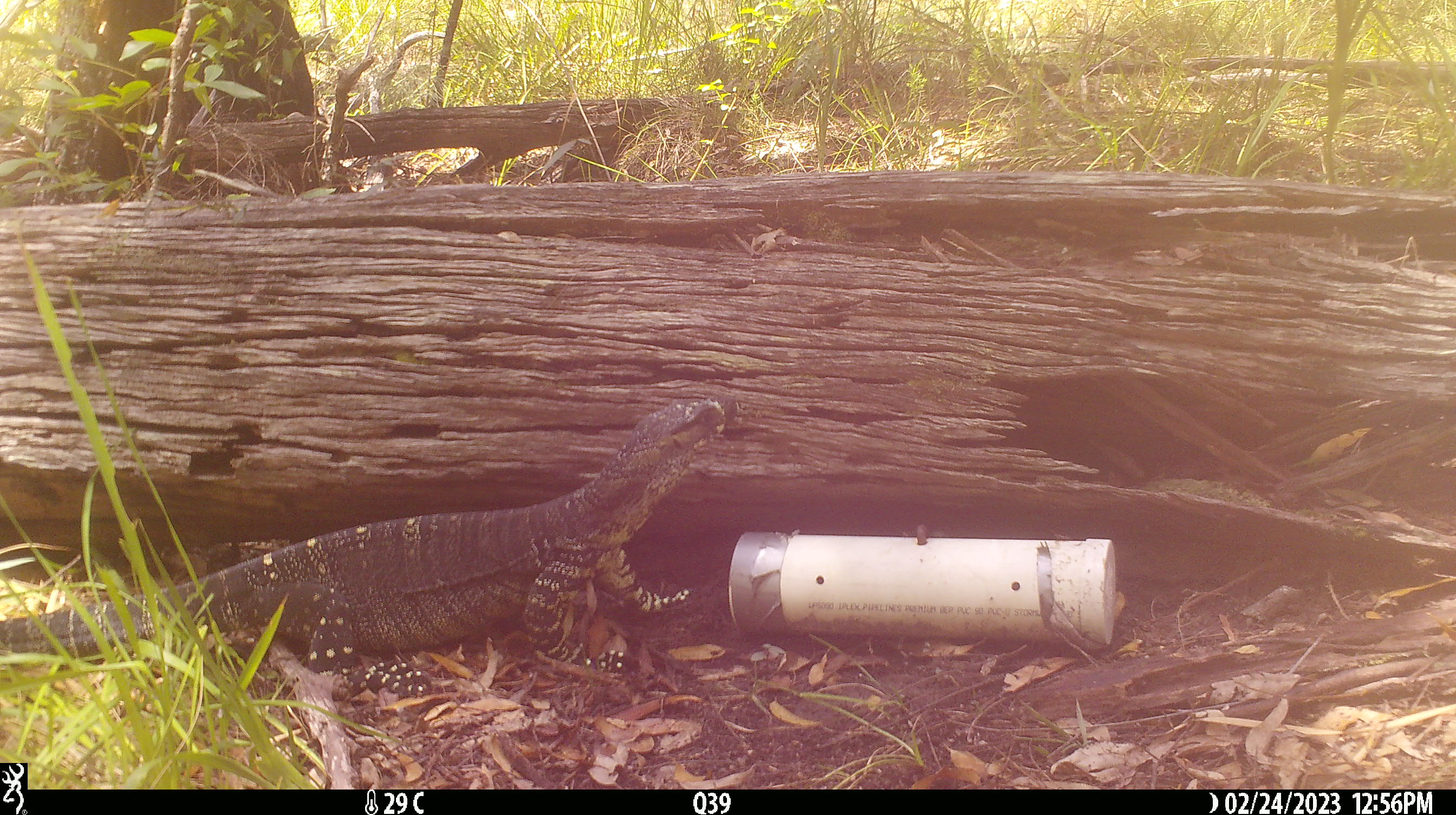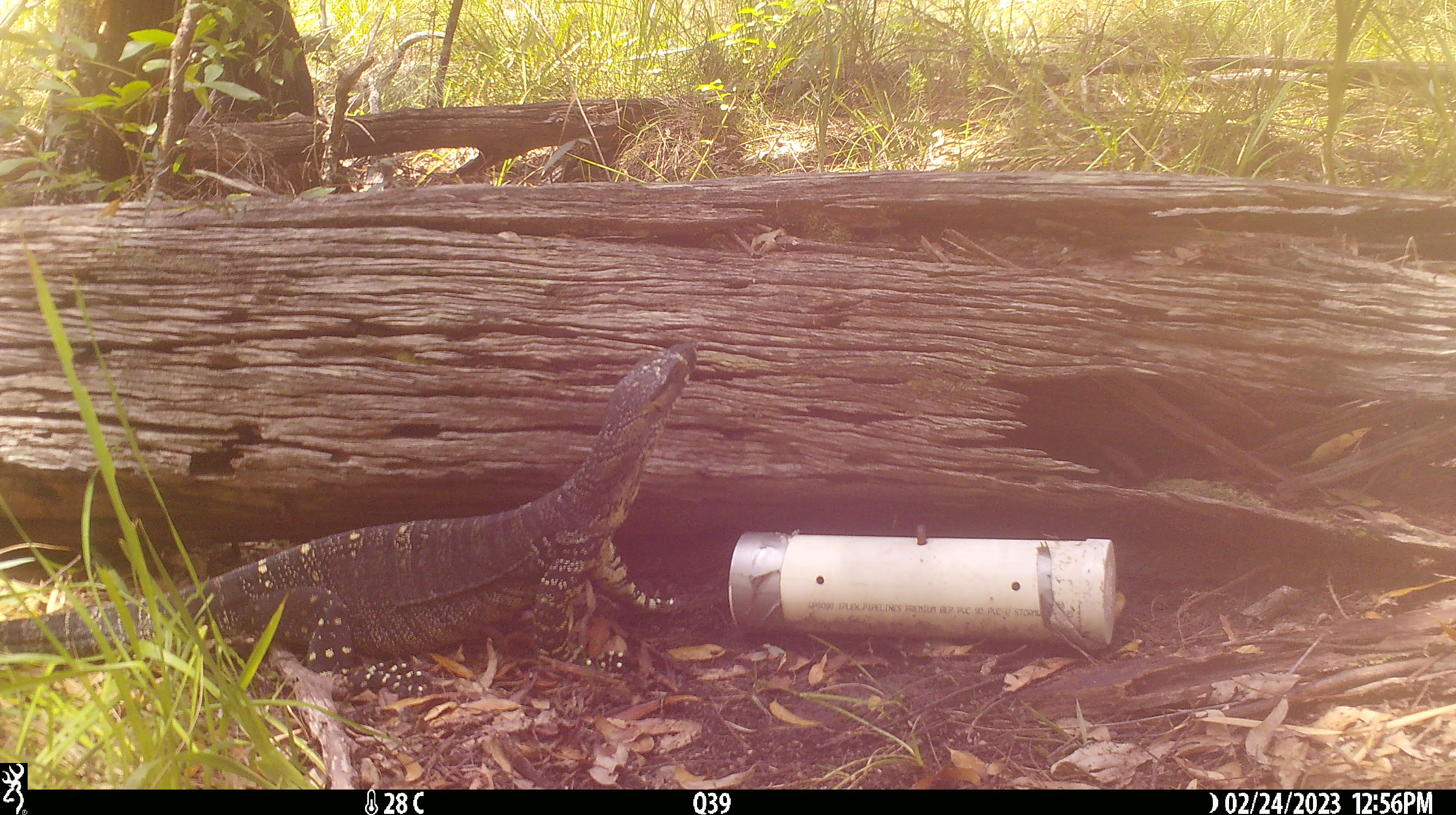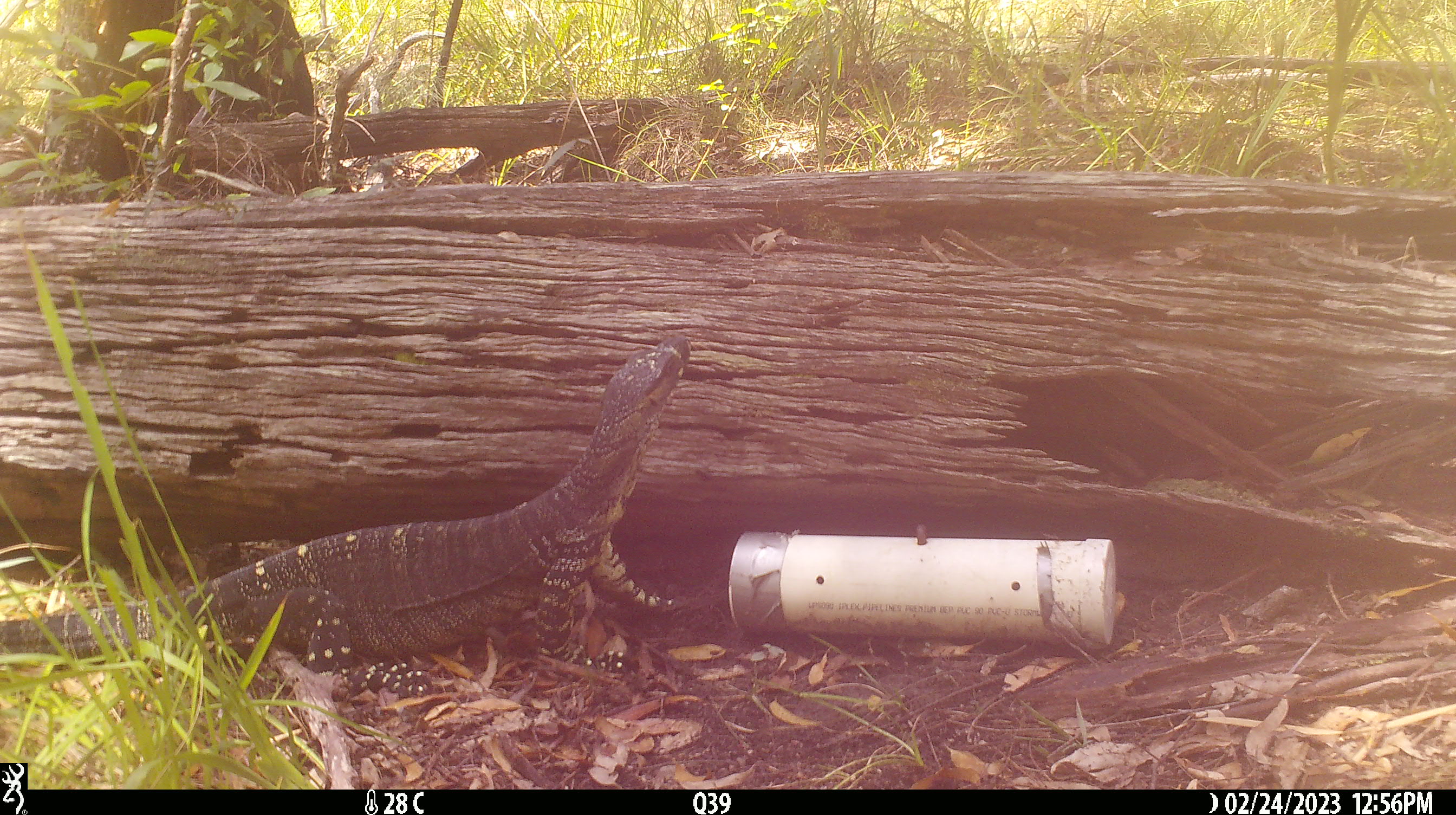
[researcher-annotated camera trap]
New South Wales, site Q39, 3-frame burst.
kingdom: Animalia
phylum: Chordata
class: Reptilia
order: Squamata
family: Varanidae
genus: Varanus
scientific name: Varanus varius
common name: lace monitor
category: goanna